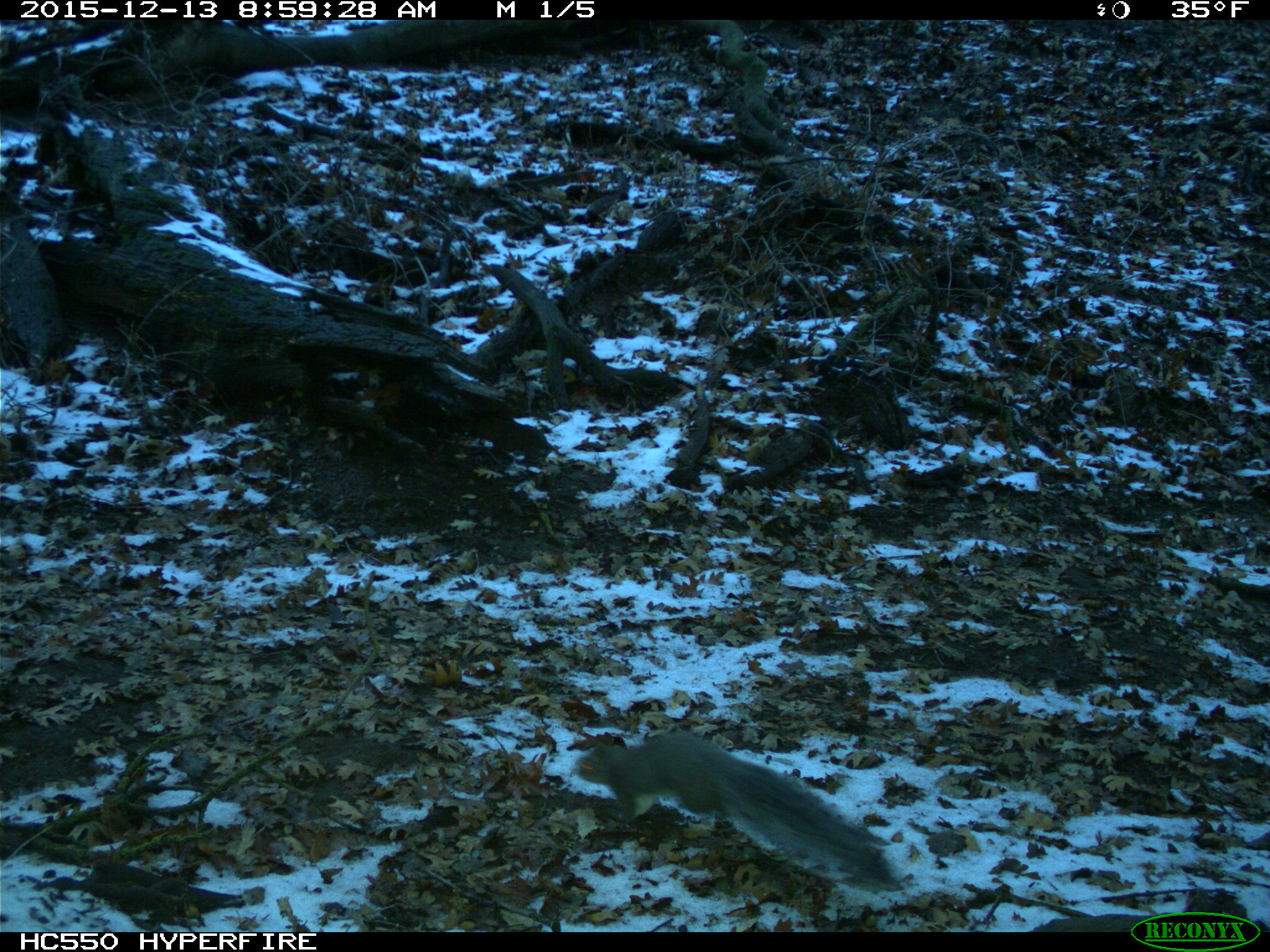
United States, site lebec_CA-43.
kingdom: Animalia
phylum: Chordata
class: Mammalia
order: Rodentia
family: Sciuridae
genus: Sciurus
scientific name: Sciurus carolinensis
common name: eastern gray squirrel